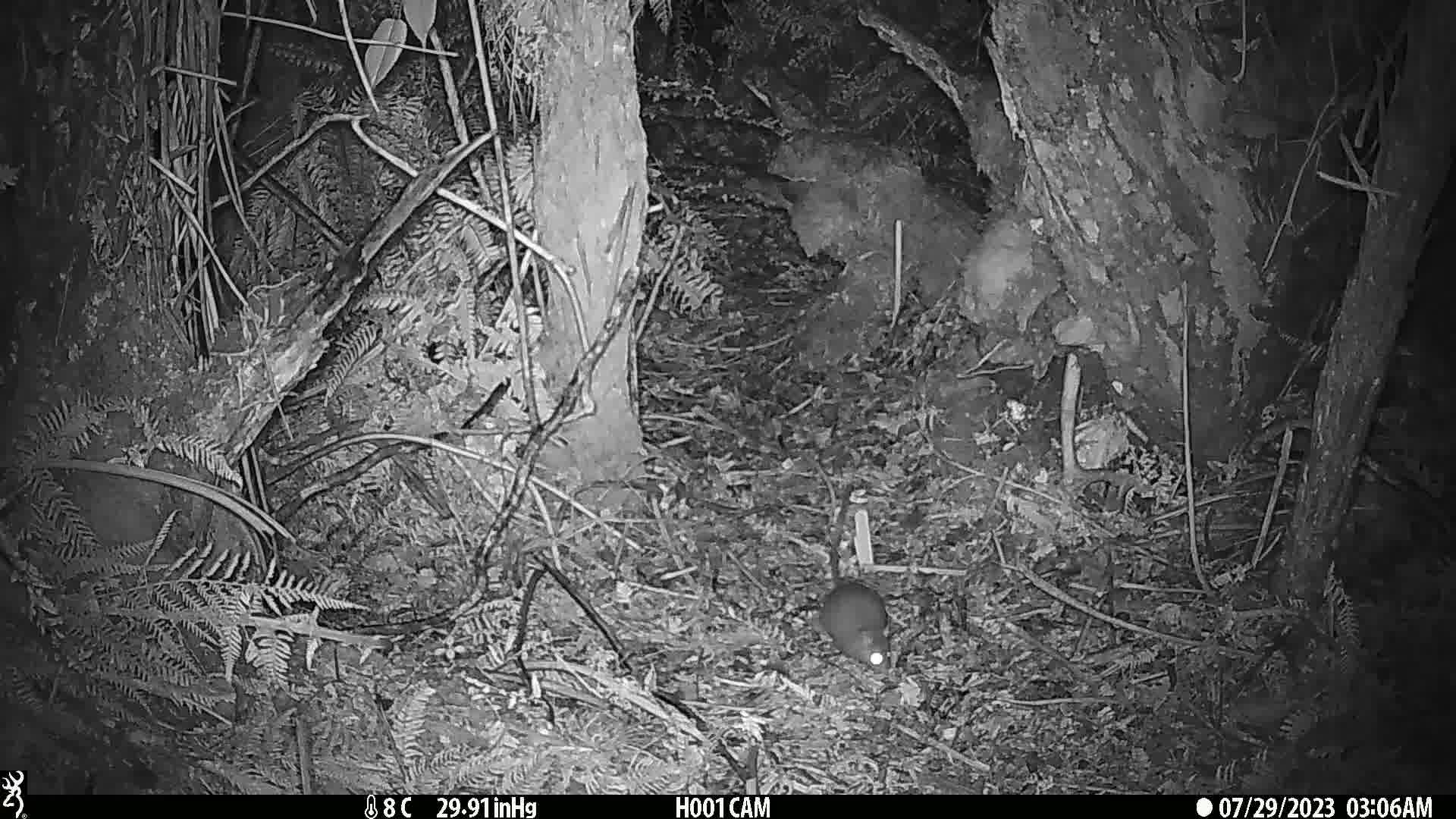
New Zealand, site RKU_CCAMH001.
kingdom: Animalia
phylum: Chordata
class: Mammalia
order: Rodentia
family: Muridae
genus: Rattus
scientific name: Rattus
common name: rat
Rat (Rattus).